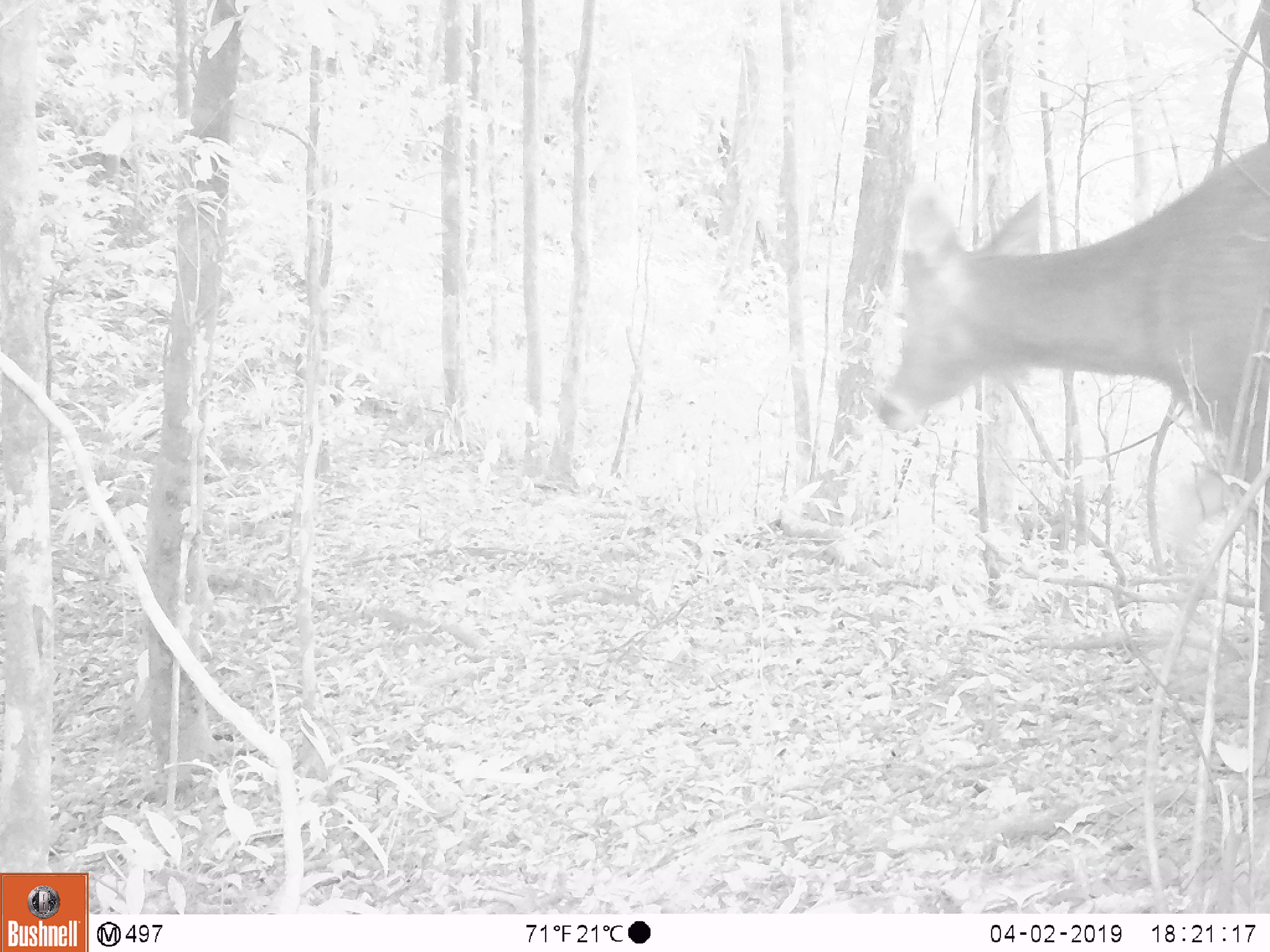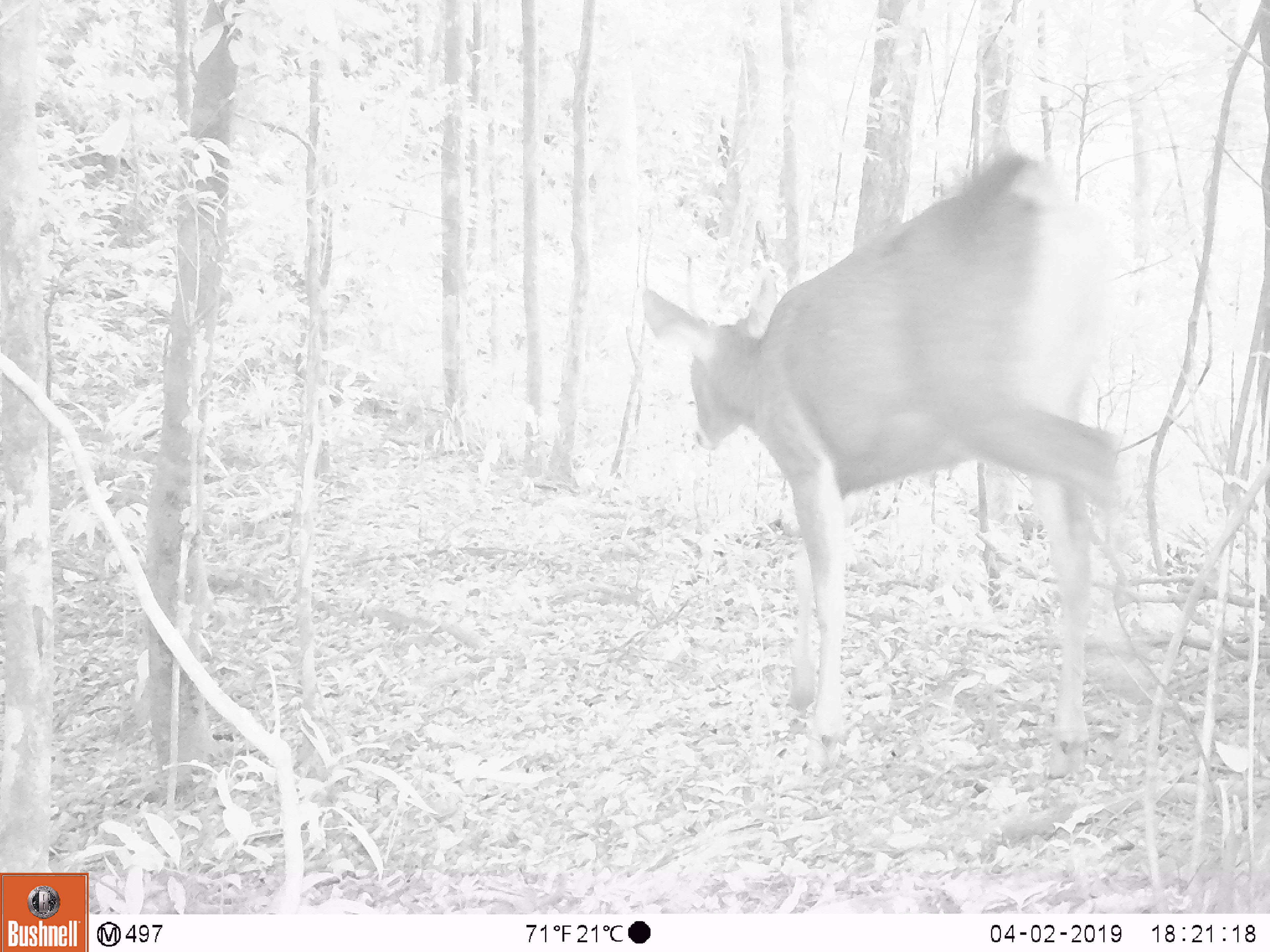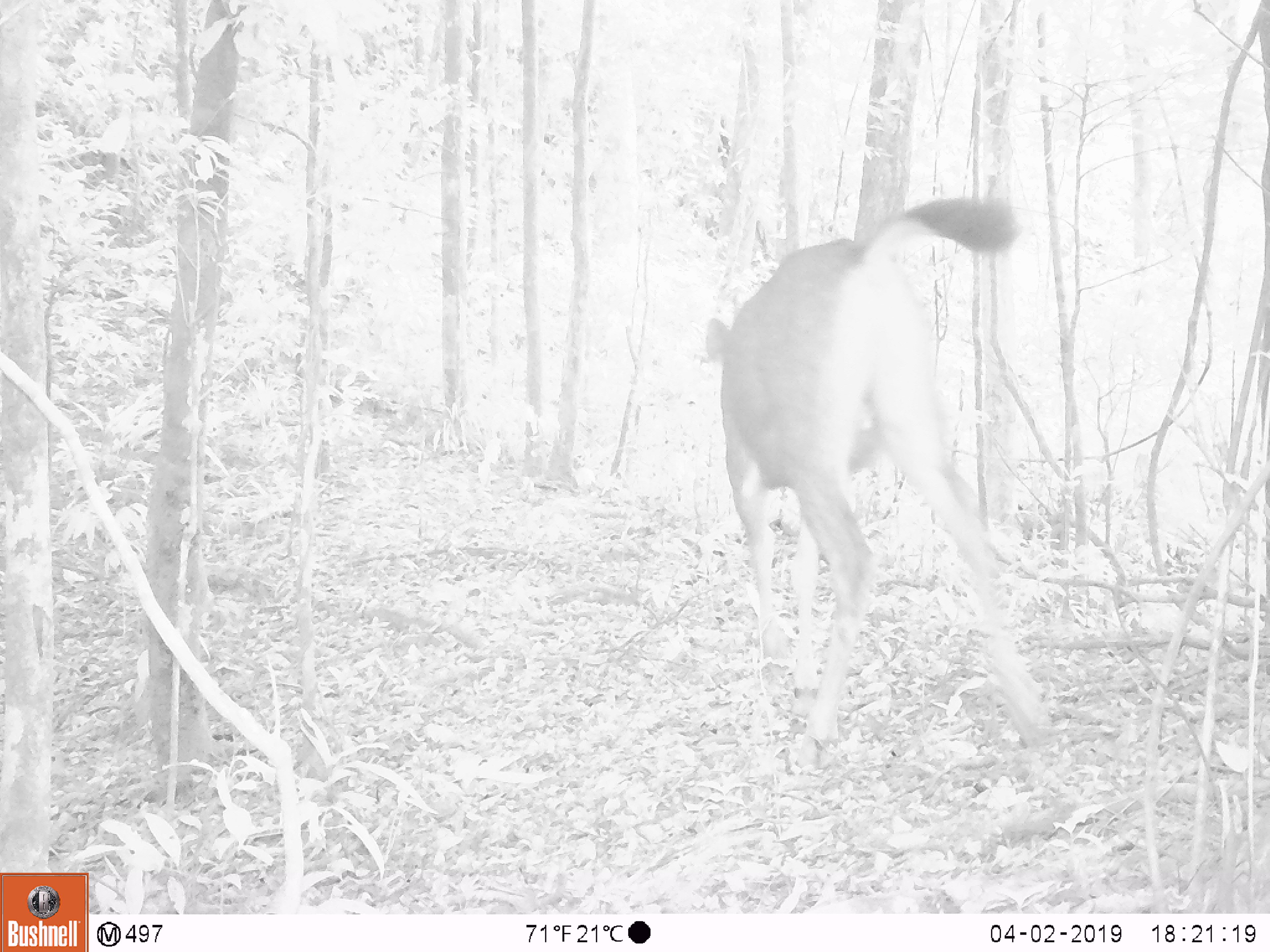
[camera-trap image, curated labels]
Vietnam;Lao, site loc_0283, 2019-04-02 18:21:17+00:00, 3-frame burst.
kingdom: Animalia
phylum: Chordata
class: Mammalia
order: Artiodactyla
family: Cervidae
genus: Rusa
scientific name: Rusa unicolor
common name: sambar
Sambar (Rusa unicolor). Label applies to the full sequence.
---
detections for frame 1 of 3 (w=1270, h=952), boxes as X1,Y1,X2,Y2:
sambar: 875,138,1270,627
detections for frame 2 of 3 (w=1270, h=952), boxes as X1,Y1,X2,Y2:
sambar: 641,149,1124,778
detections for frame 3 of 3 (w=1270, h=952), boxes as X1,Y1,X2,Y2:
sambar: 705,194,1053,770